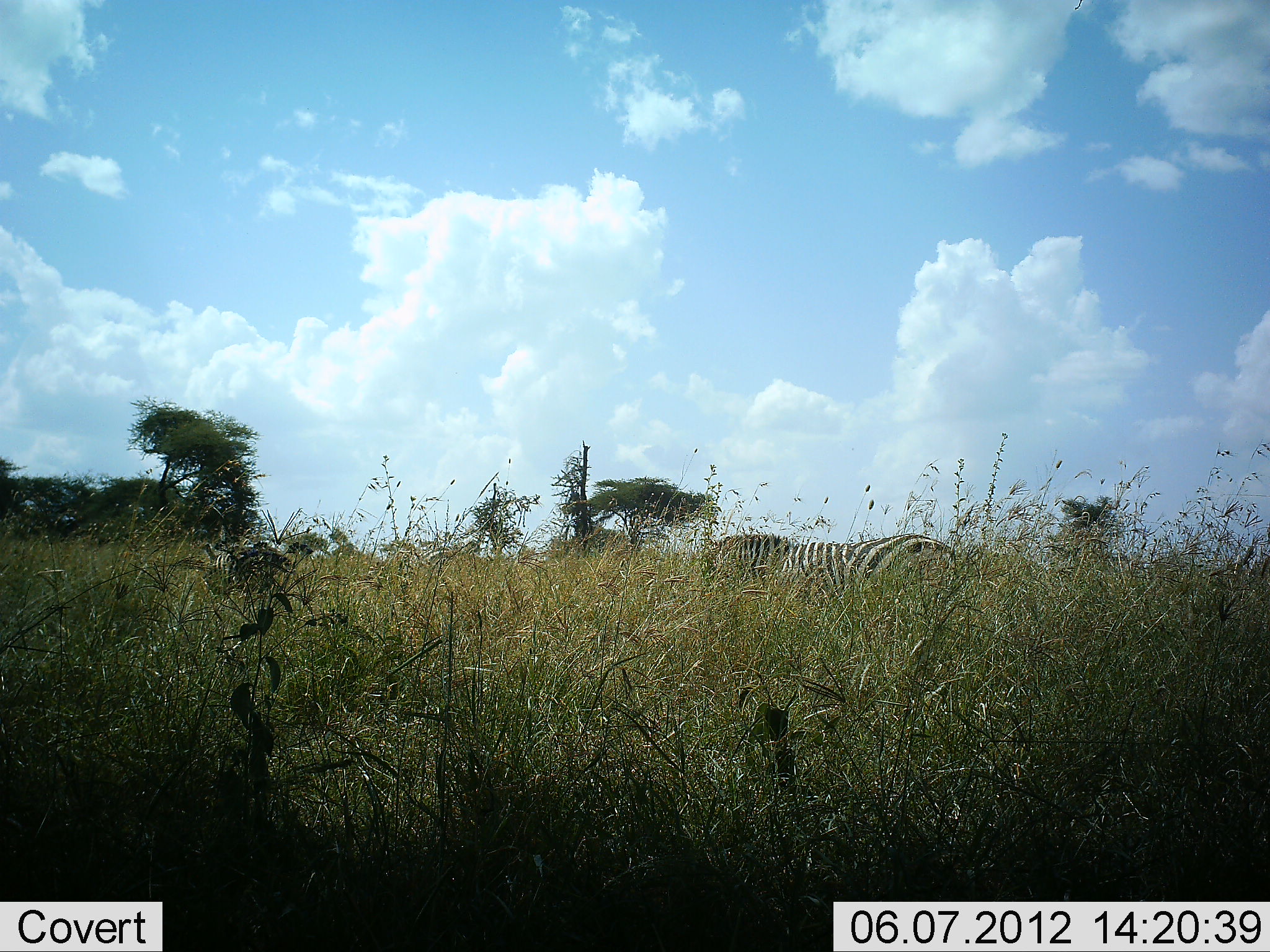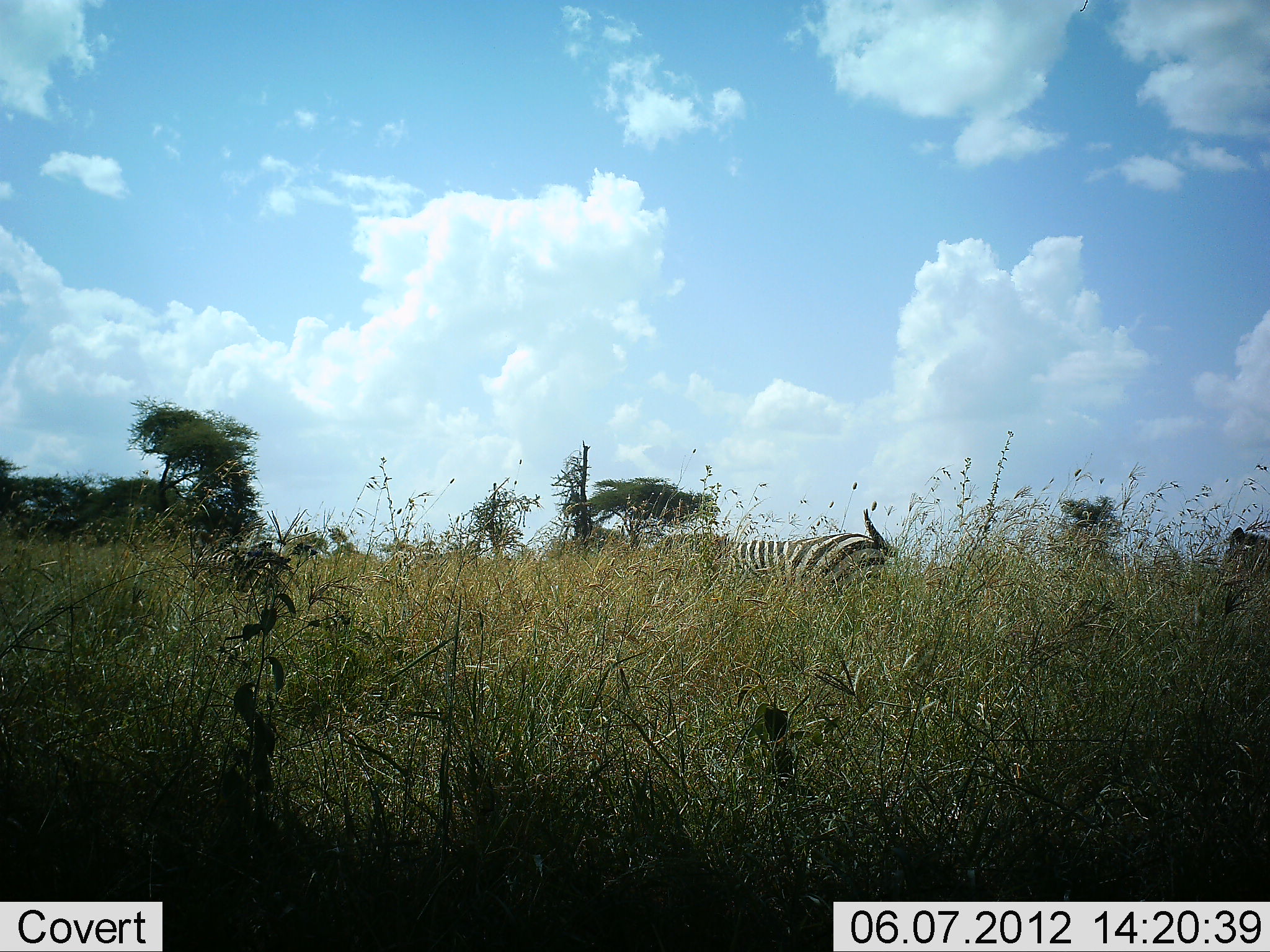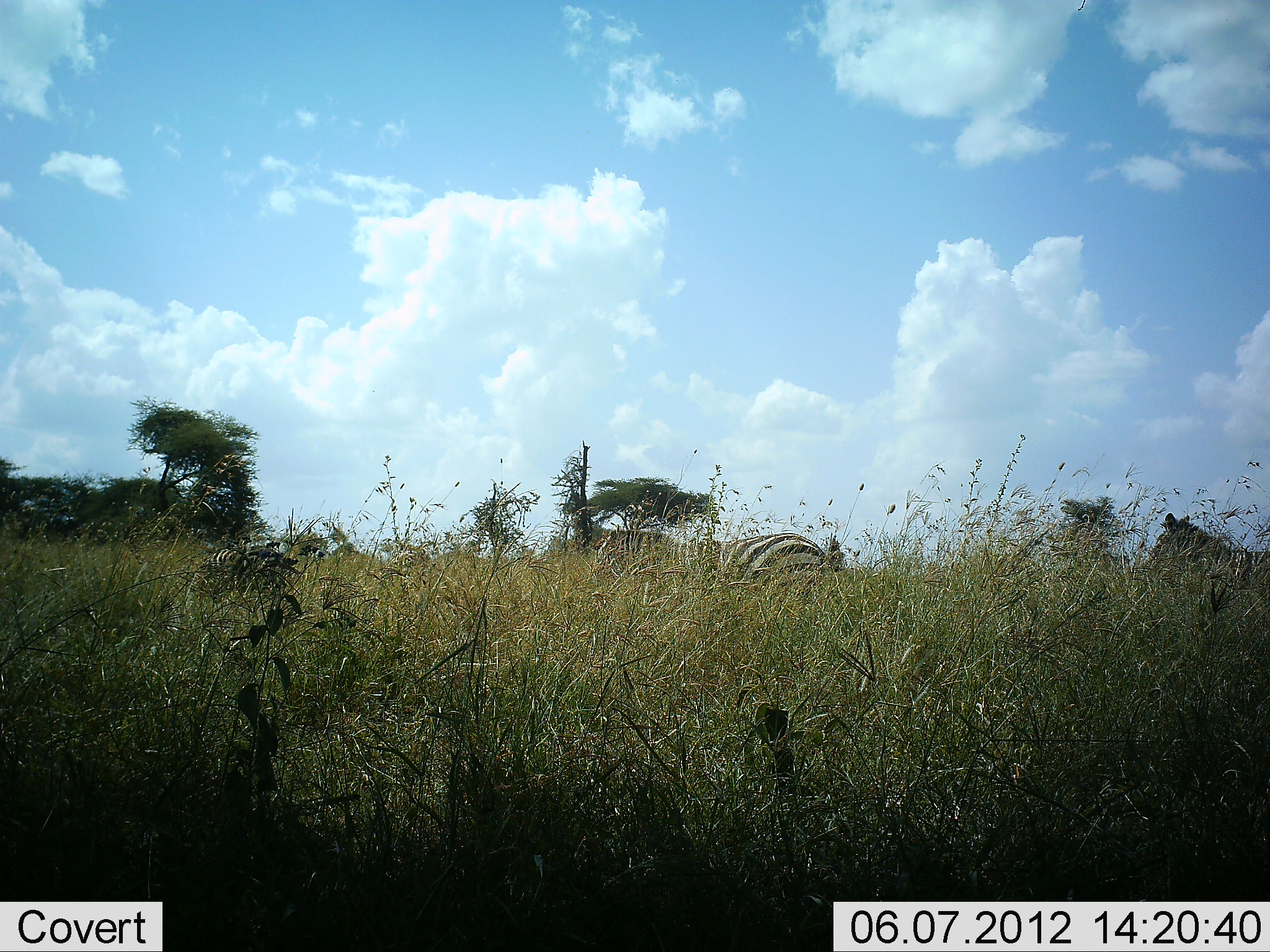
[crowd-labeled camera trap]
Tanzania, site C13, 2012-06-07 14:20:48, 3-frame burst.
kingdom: Animalia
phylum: Chordata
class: Mammalia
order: Perissodactyla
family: Equidae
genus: Equus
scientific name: Equus quagga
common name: plains zebra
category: zebra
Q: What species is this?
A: Zebra (plains zebra) (Equus quagga).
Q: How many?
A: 2.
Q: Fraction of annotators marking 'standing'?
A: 10%.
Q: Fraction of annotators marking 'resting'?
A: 0%.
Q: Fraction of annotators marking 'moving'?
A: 80%.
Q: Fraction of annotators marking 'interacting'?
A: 0%.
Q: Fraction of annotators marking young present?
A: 10%.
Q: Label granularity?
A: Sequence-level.